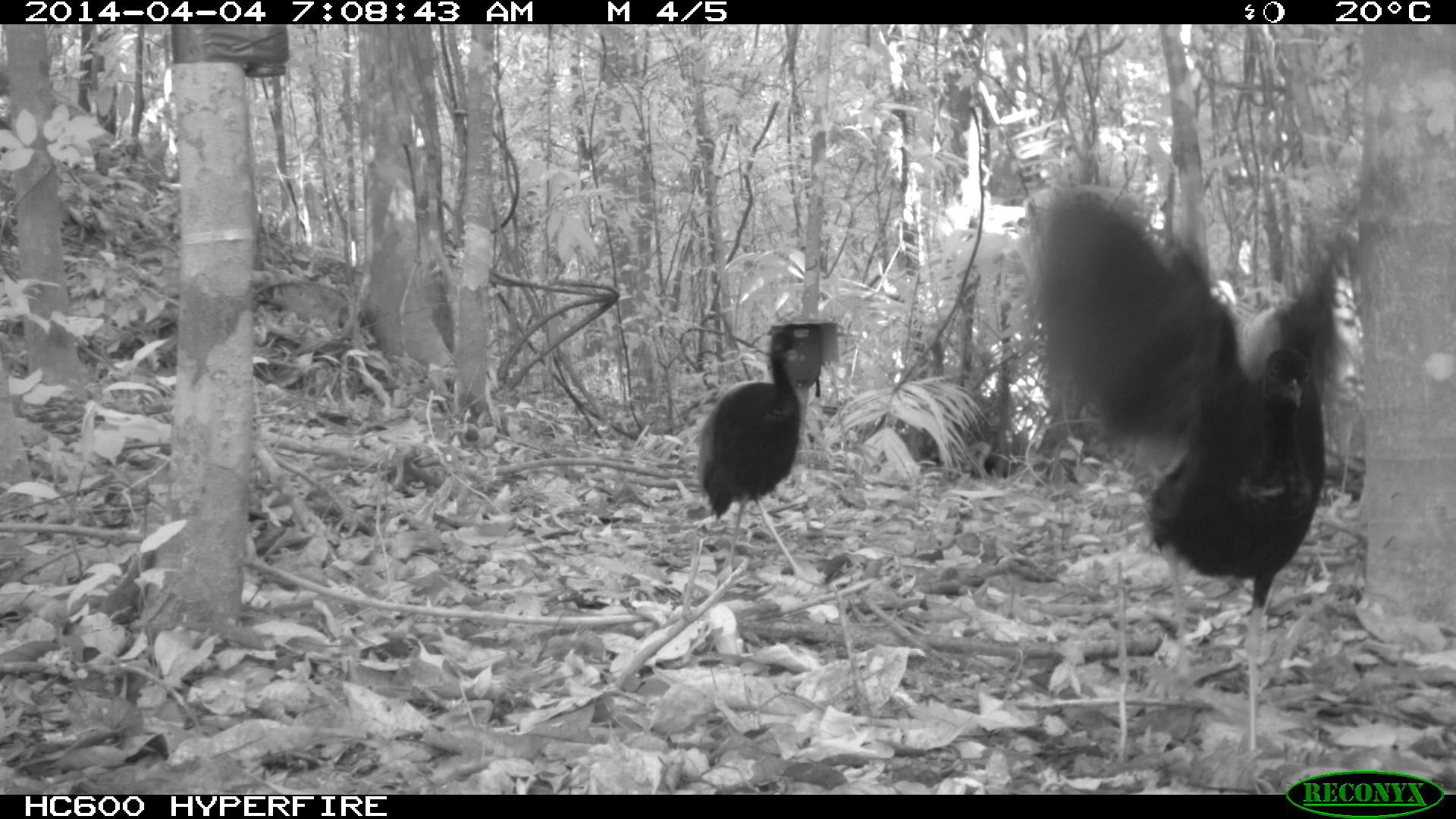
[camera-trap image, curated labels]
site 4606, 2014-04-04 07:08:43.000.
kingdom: Animalia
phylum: Chordata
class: Aves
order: Gruiformes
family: Psophiidae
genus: Psophia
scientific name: Psophia crepitans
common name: gray-winged trumpeter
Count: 8.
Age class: adult.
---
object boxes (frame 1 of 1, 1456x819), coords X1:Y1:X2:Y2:
psophia crepitans: 1030:182:1364:656; 698:325:806:585